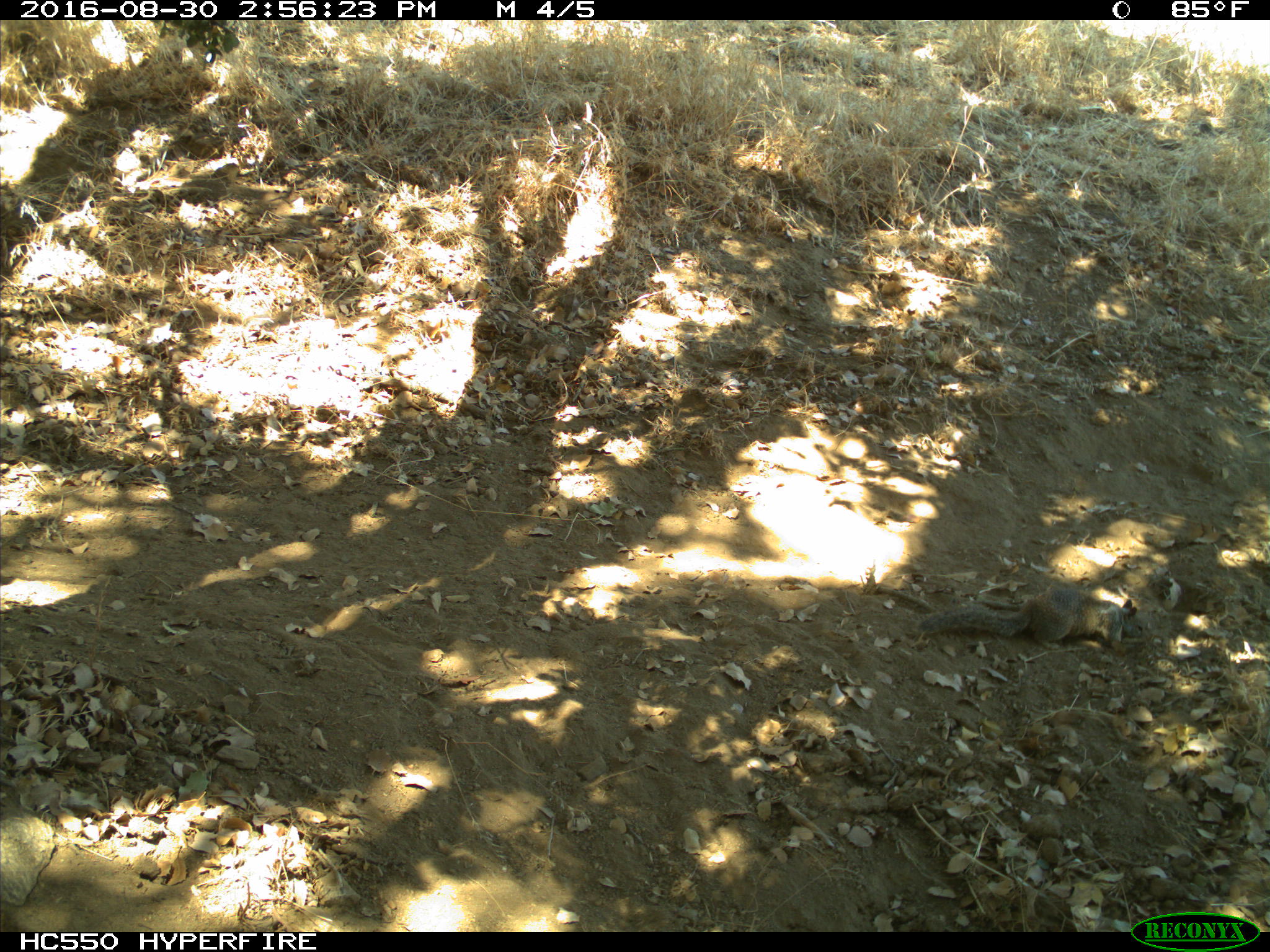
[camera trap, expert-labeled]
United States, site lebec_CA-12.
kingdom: Animalia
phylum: Chordata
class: Mammalia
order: Rodentia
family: Sciuridae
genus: Otospermophilus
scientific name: Otospermophilus beecheyi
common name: california ground squirrel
Otospermophilus beecheyi (california ground squirrel).